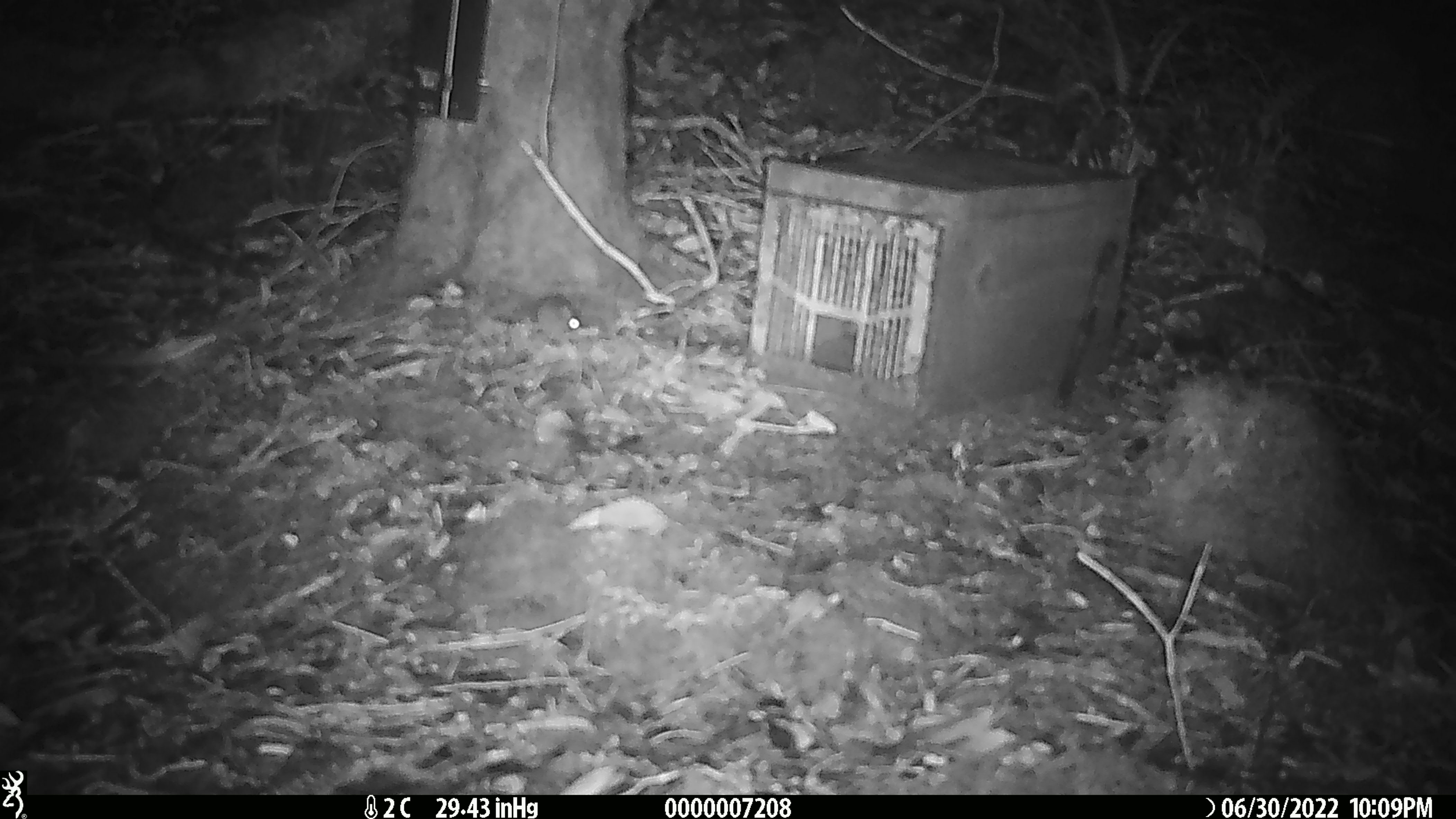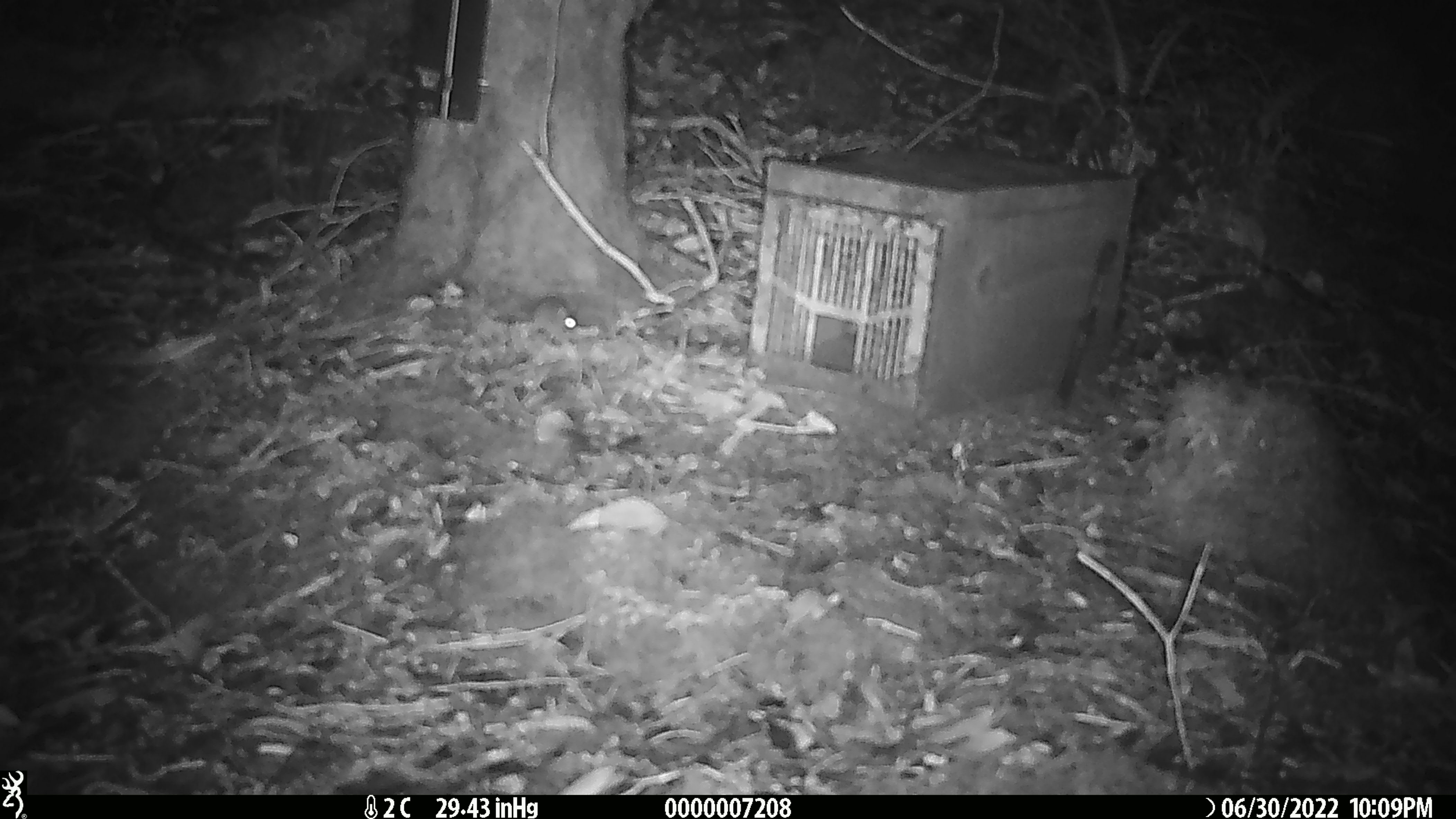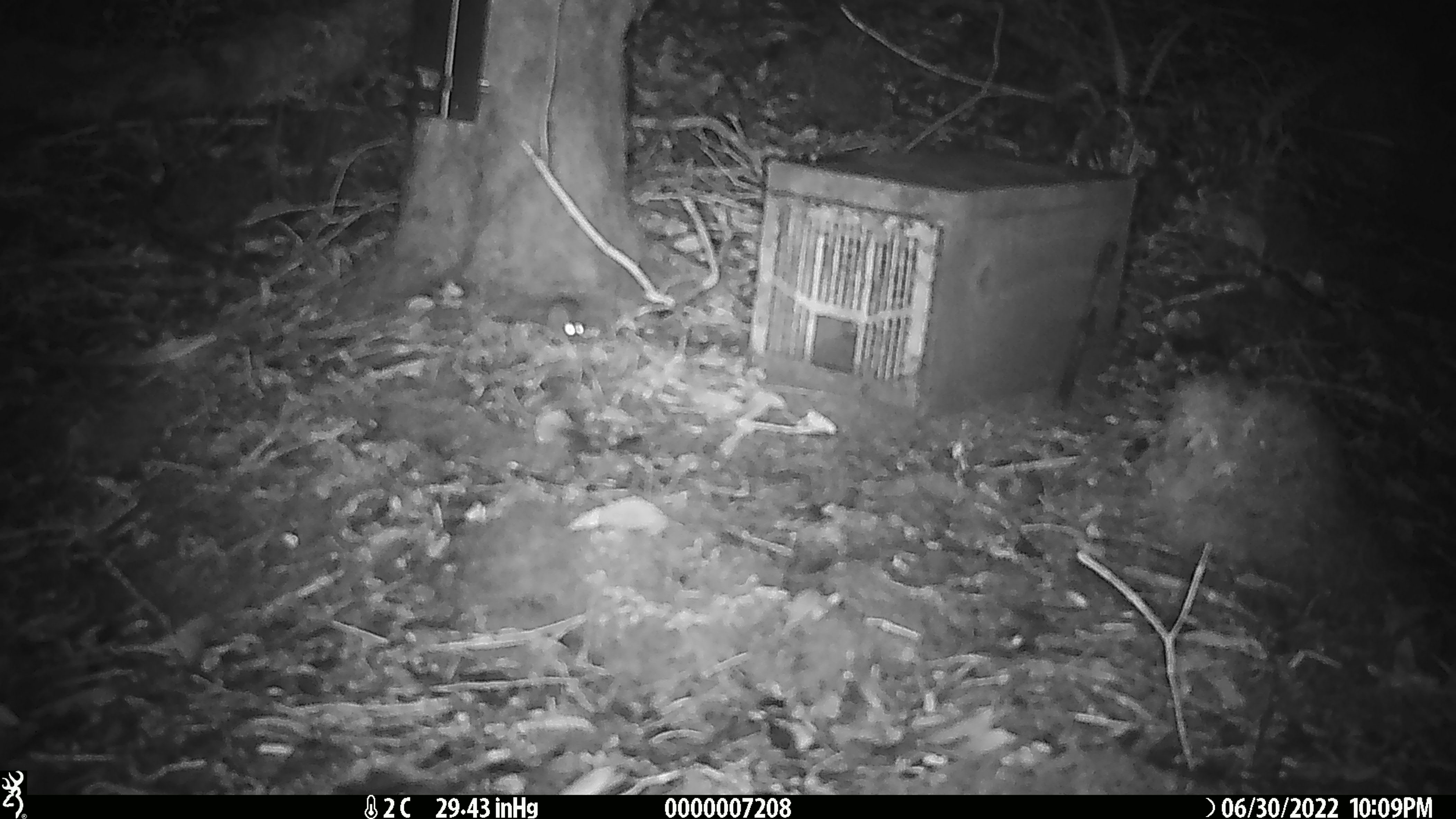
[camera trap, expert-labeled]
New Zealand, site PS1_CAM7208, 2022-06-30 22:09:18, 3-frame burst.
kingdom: Animalia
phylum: Chordata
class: Mammalia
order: Rodentia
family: Muridae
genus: Mus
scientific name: Mus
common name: mouse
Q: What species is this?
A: Mouse (Mus).